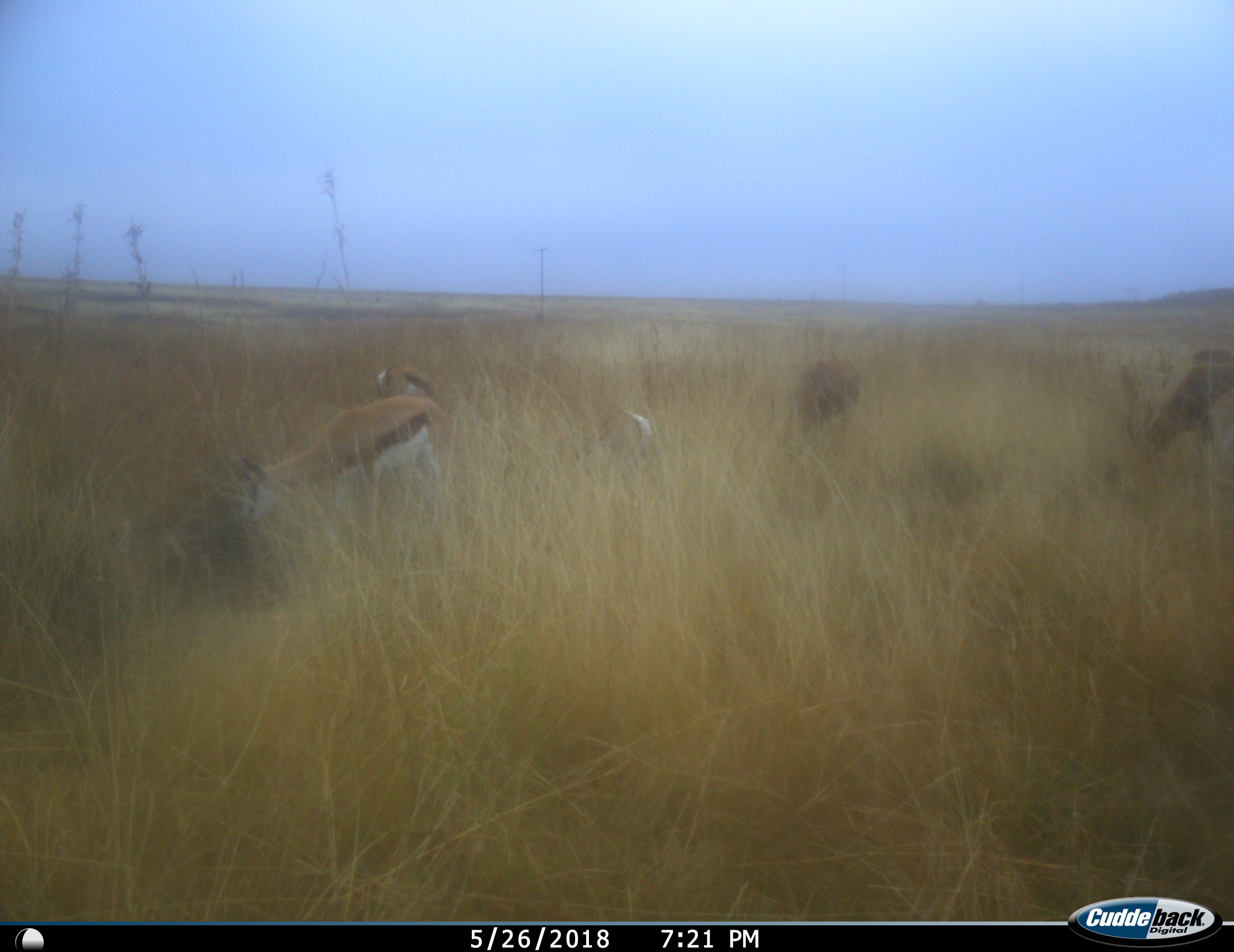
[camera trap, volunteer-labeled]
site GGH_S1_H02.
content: unidentified animal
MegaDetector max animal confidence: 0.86